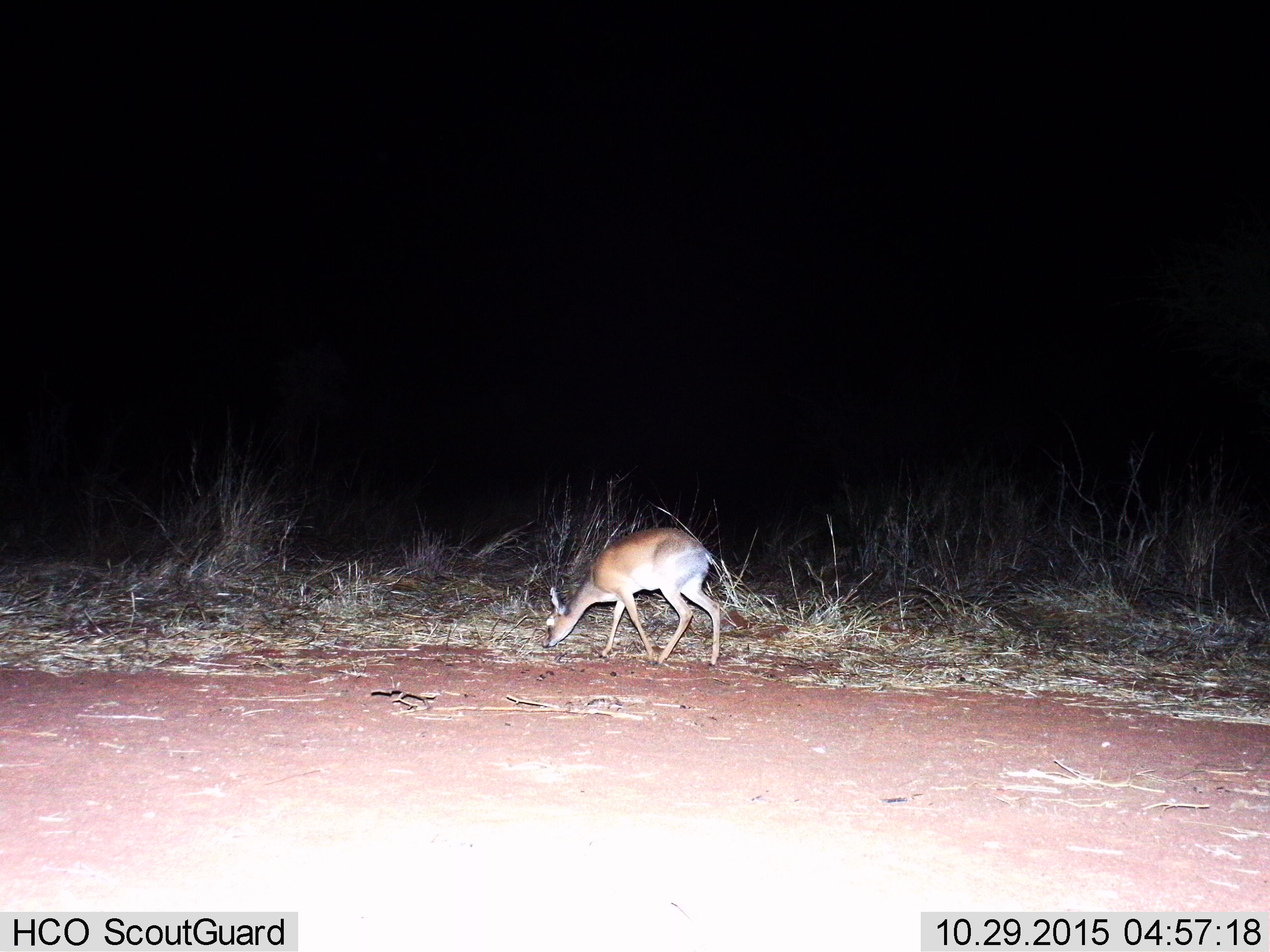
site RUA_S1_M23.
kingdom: Animalia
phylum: Chordata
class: Mammalia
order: Artiodactyla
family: Bovidae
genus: Madoqua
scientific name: Madoqua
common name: dik-dik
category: dikdik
Dikdik (dik-dik) (Madoqua), count 1. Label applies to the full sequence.